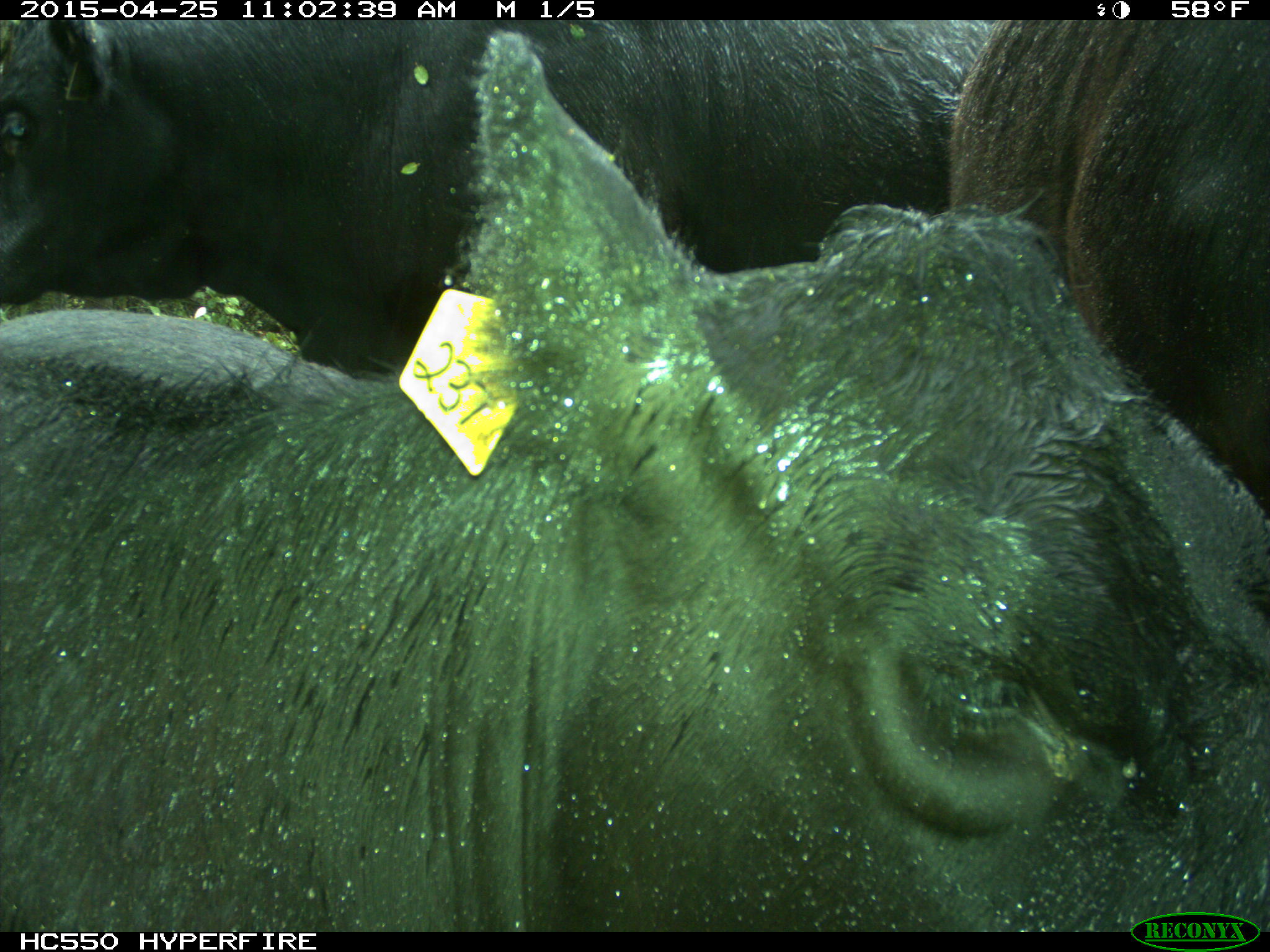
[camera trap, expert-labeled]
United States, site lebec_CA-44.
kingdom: Animalia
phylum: Chordata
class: Mammalia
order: Artiodactyla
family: Suidae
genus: Sus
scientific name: Sus scrofa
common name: wild boar